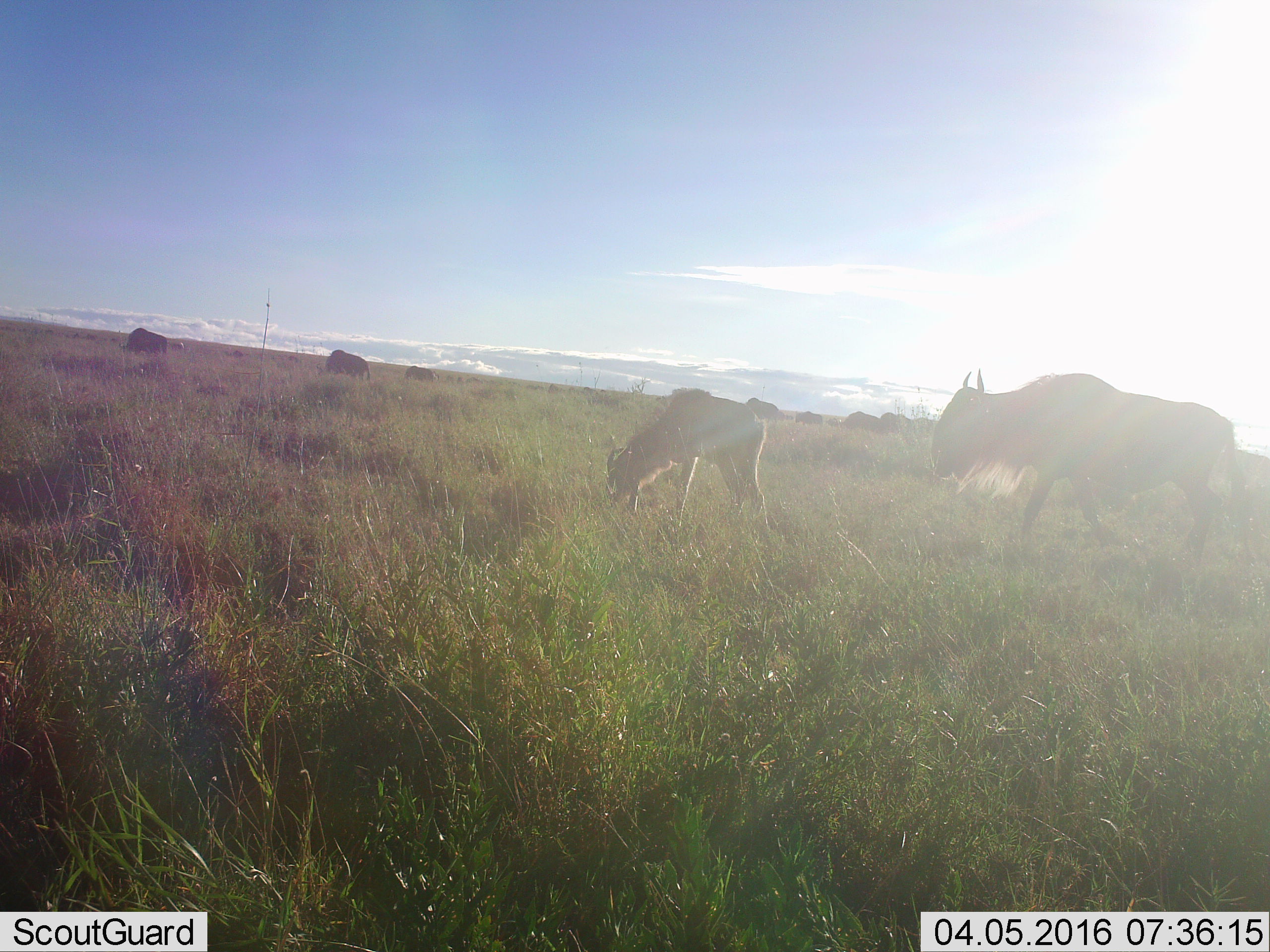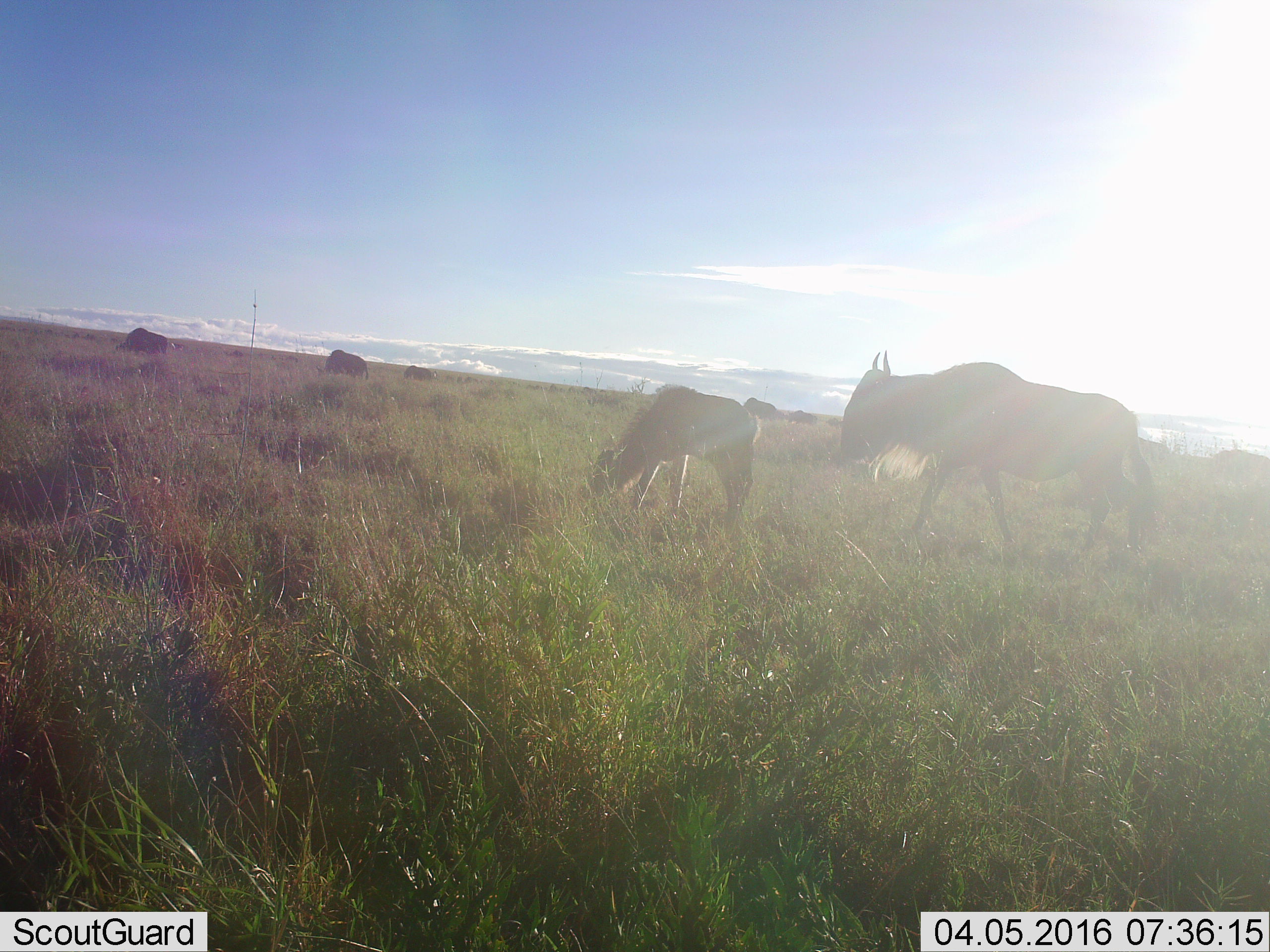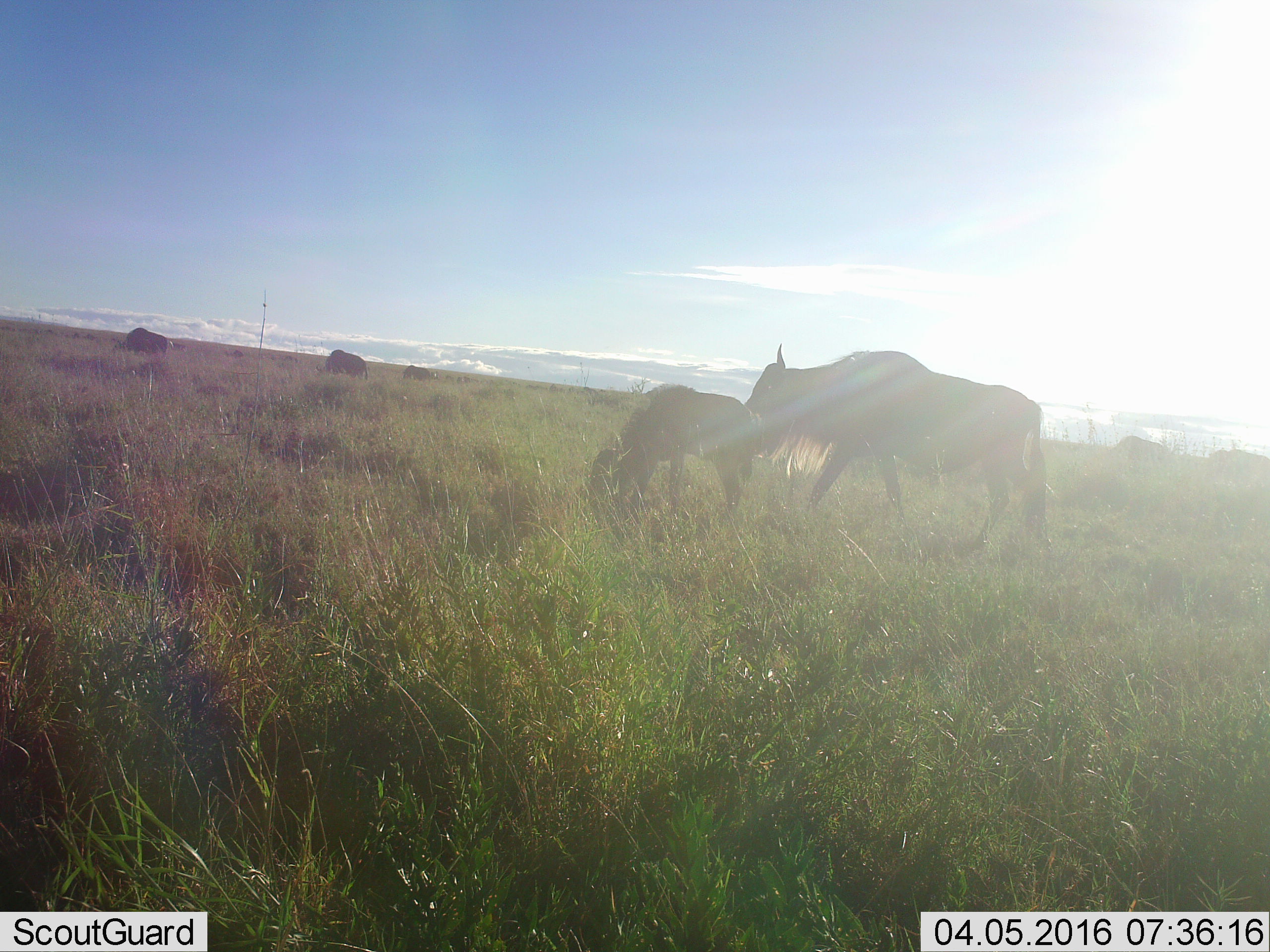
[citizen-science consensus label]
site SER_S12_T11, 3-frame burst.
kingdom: Animalia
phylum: Chordata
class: Mammalia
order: Artiodactyla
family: Bovidae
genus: Connochaetes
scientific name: Connochaetes taurinus taurinus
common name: blue wildebeest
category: wildebeestblue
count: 11-50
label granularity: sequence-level